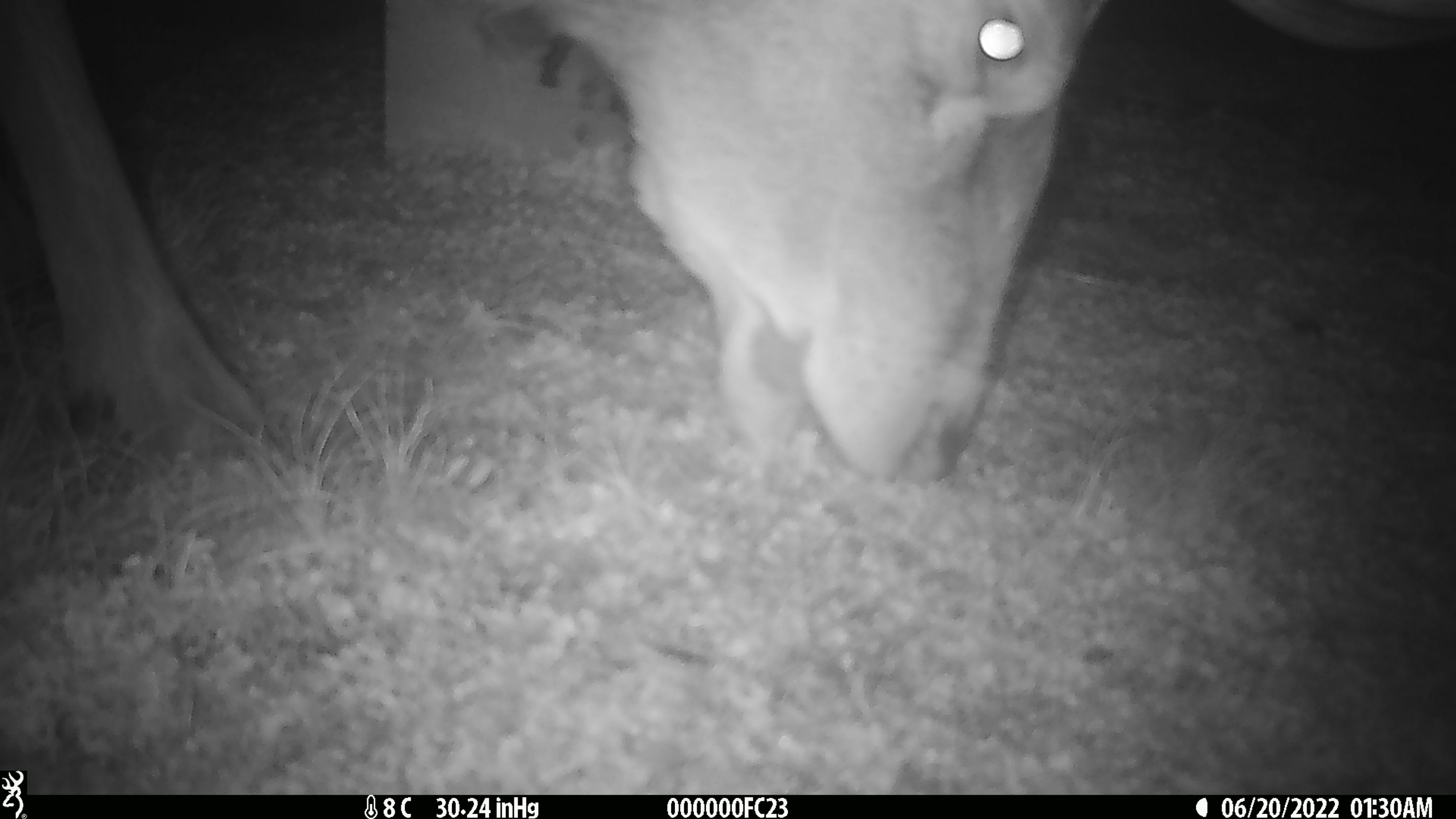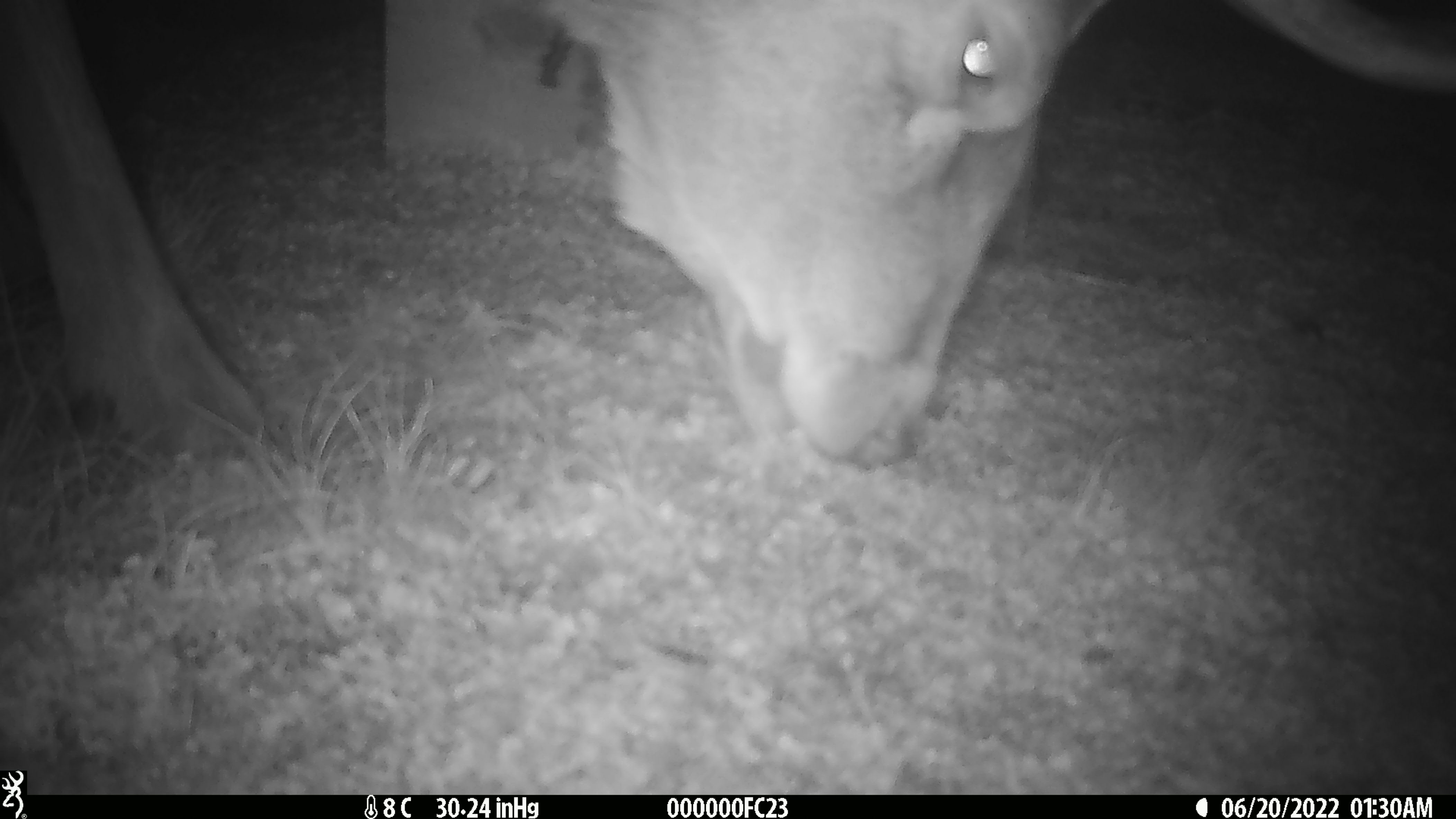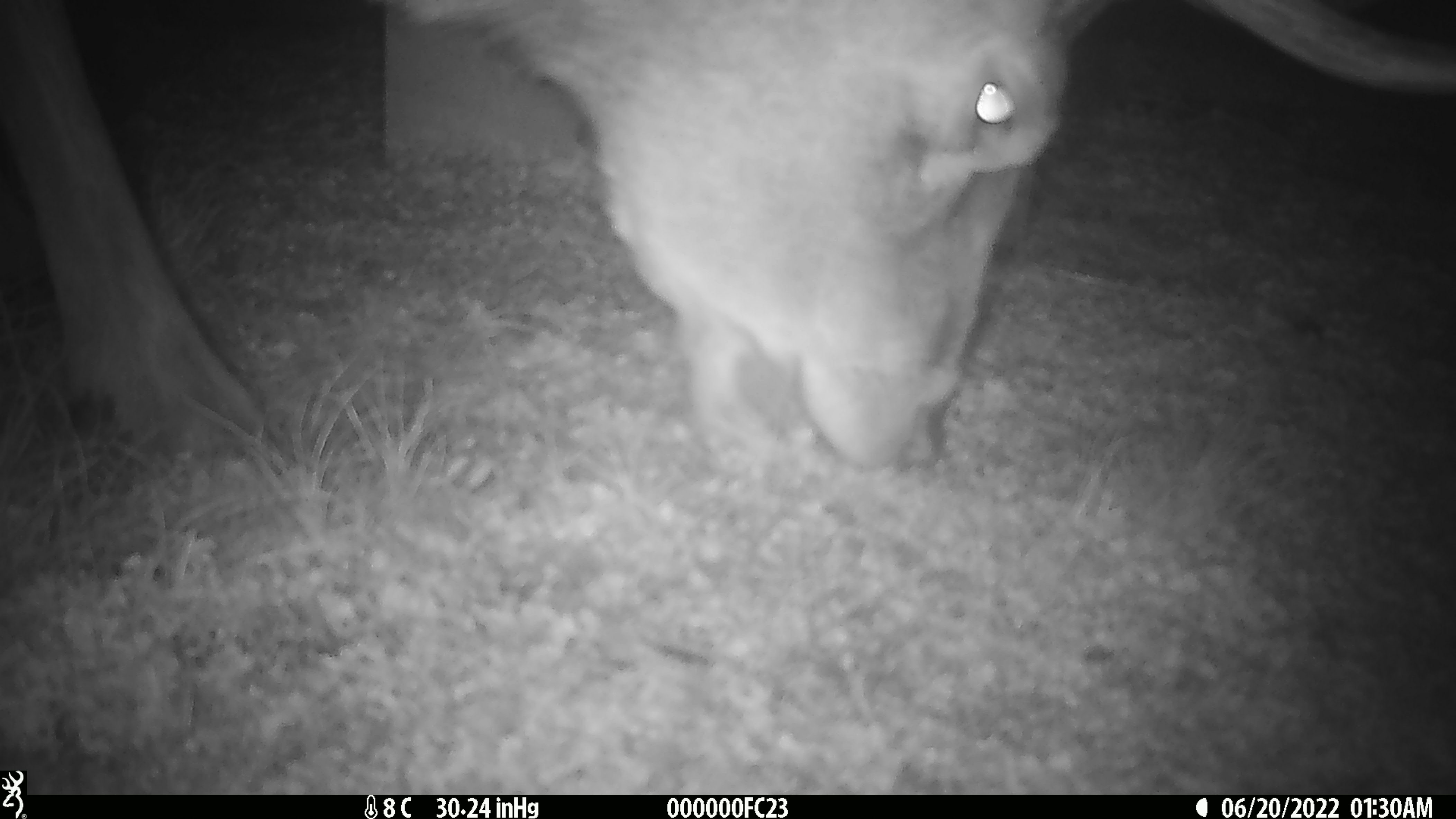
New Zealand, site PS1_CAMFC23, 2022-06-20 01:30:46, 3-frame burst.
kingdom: Animalia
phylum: Chordata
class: Mammalia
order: Artiodactyla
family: Cervidae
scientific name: Cervidae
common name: deer